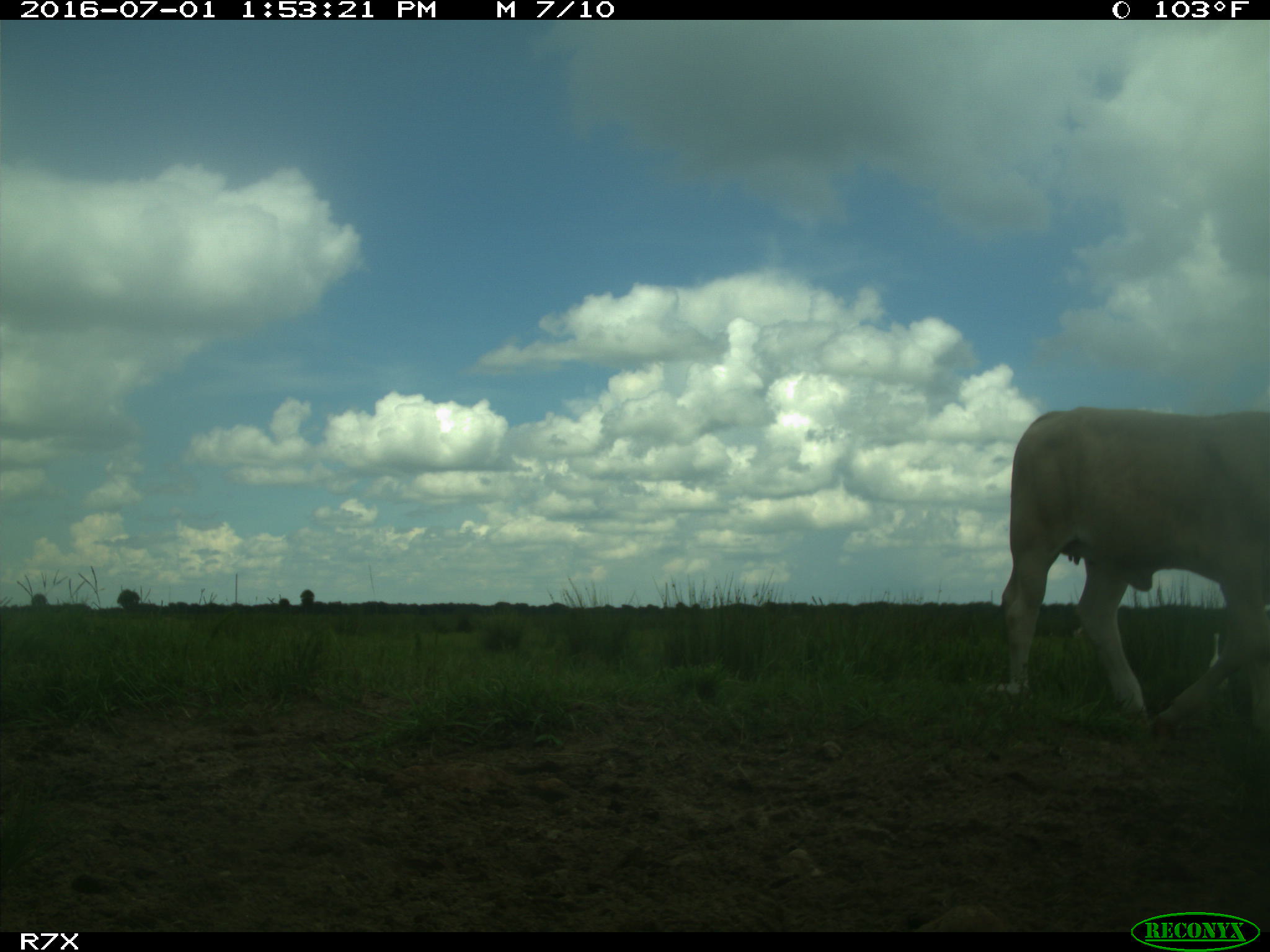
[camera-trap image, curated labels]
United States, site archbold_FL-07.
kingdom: Animalia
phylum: Chordata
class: Mammalia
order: Artiodactyla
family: Bovidae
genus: Bos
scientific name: Bos taurus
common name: domestic cow